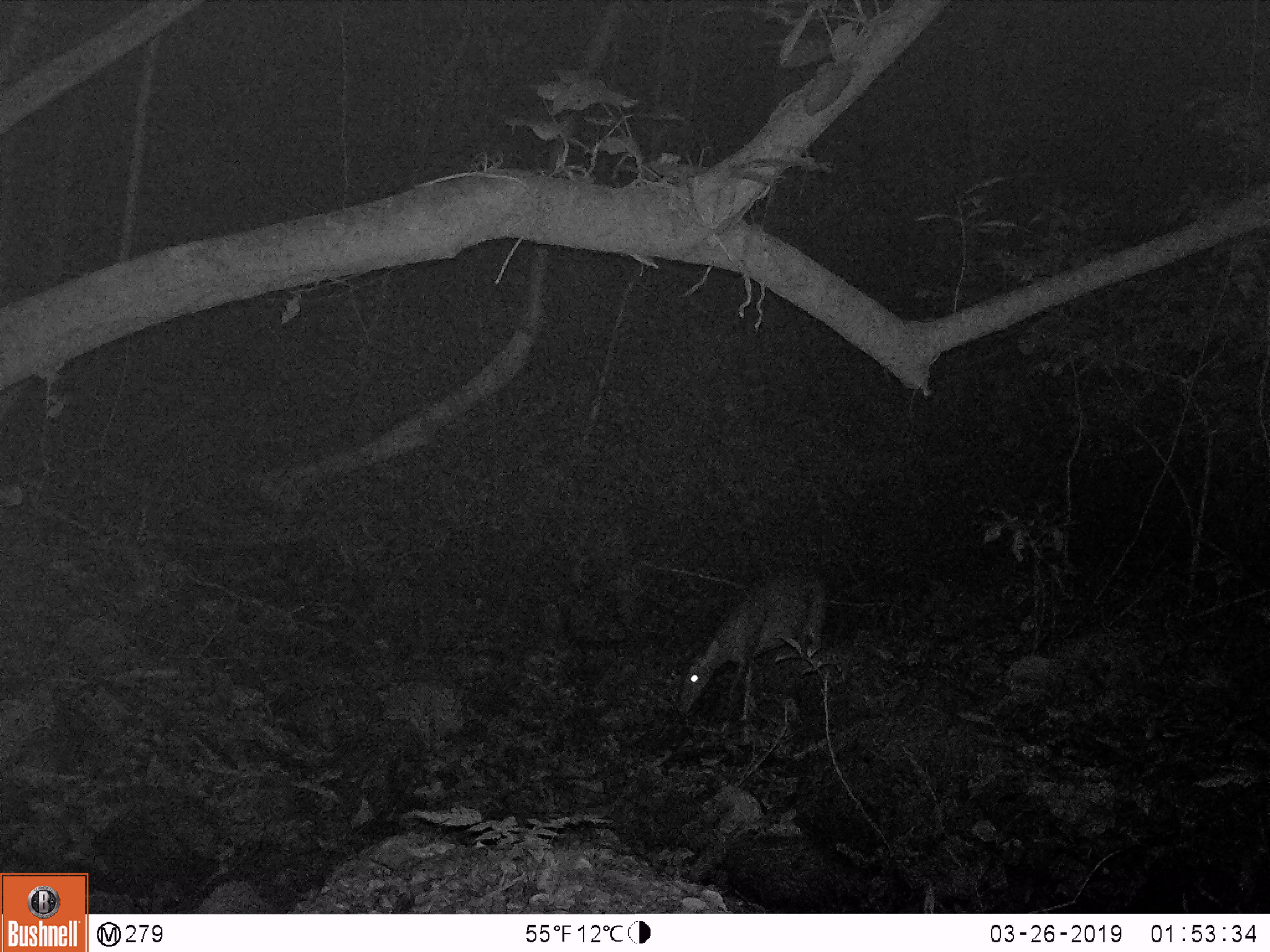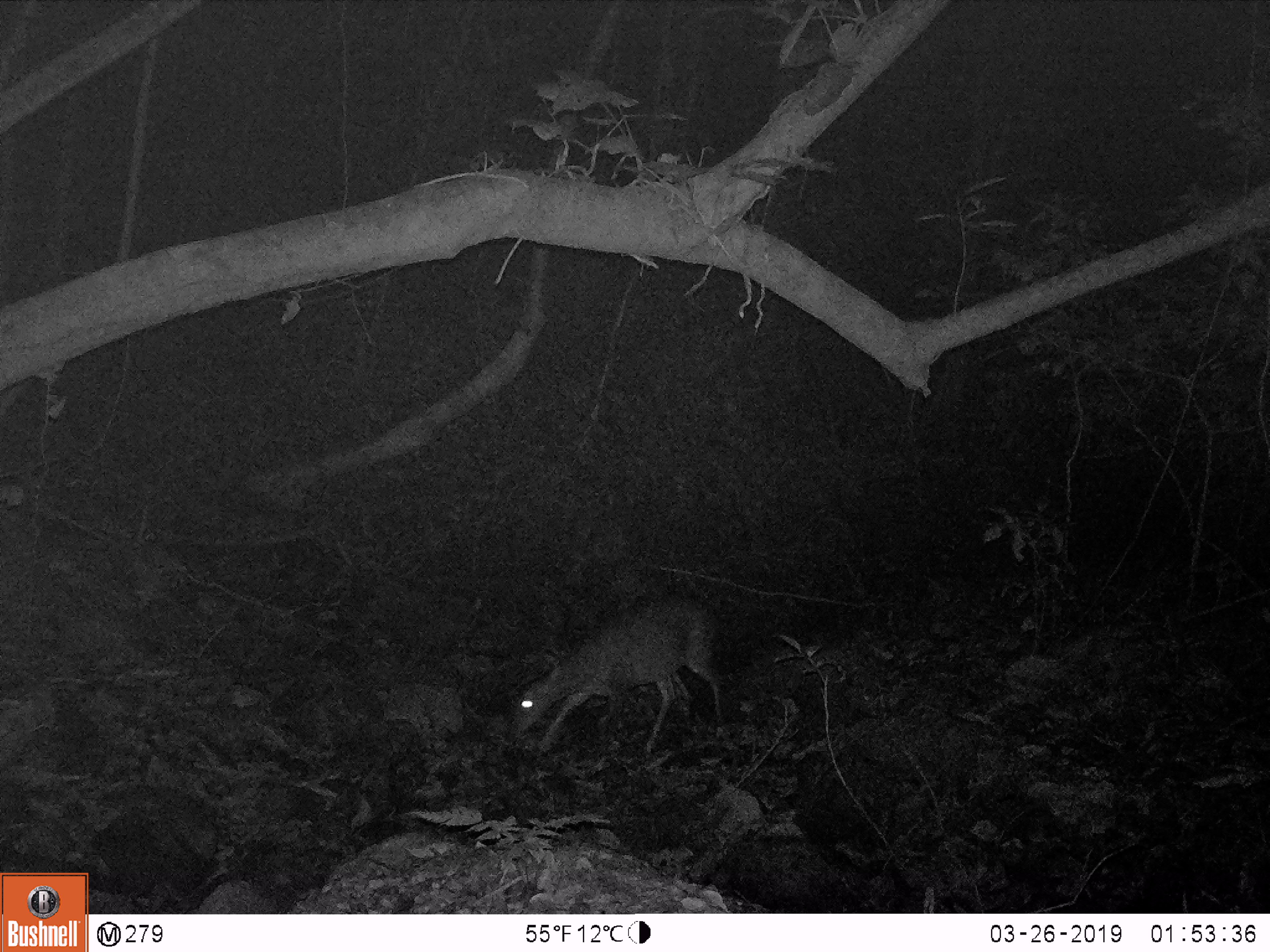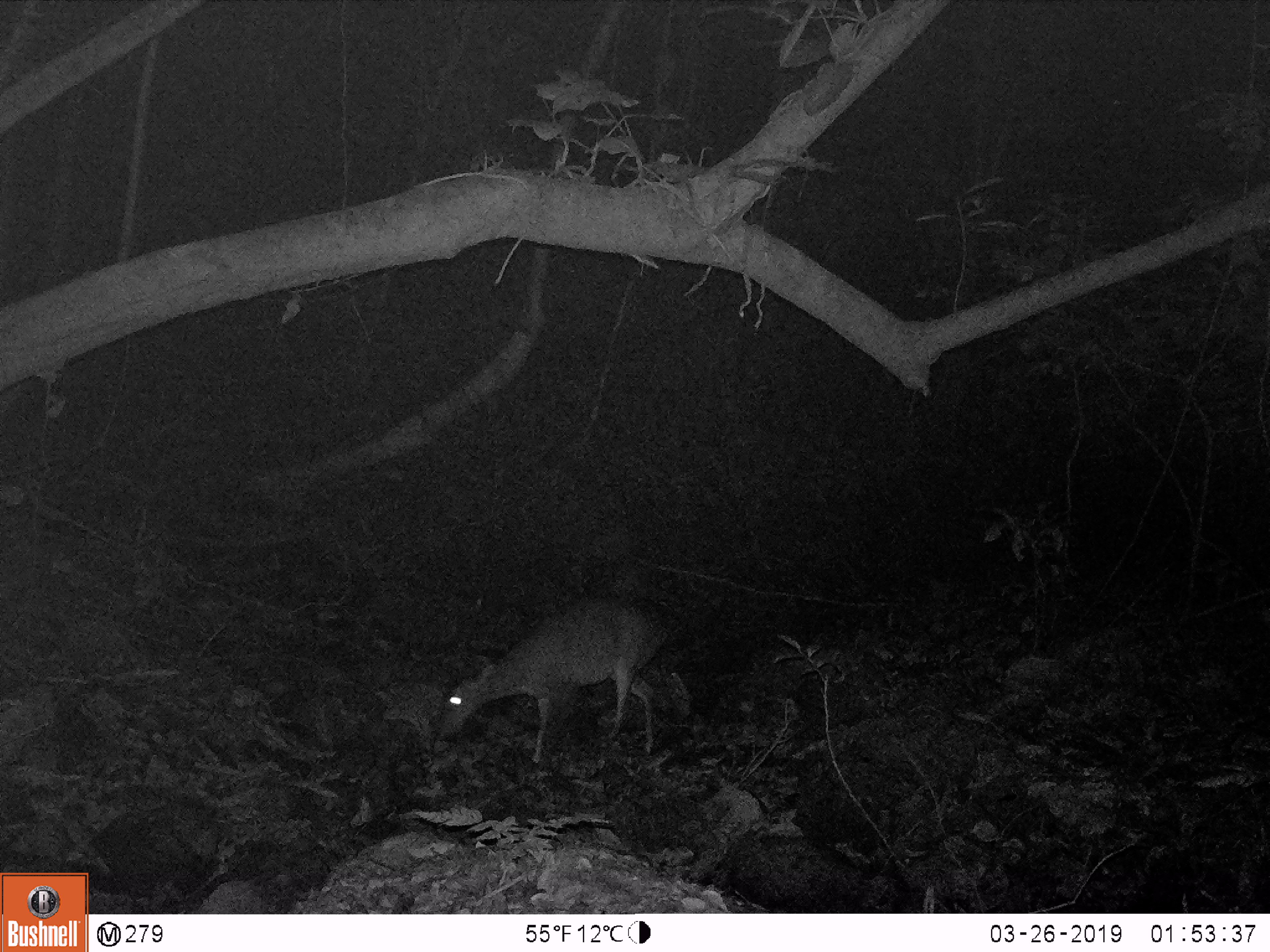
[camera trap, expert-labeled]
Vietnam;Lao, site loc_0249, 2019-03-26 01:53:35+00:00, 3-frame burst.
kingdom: Animalia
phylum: Chordata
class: Mammalia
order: Artiodactyla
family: Cervidae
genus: Muntiacus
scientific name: Muntiacus vuquangensis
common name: large-antlered muntjac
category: large antlered muntjac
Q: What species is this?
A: Large antlered muntjac (large-antlered muntjac) (Muntiacus vuquangensis).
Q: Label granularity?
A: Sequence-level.